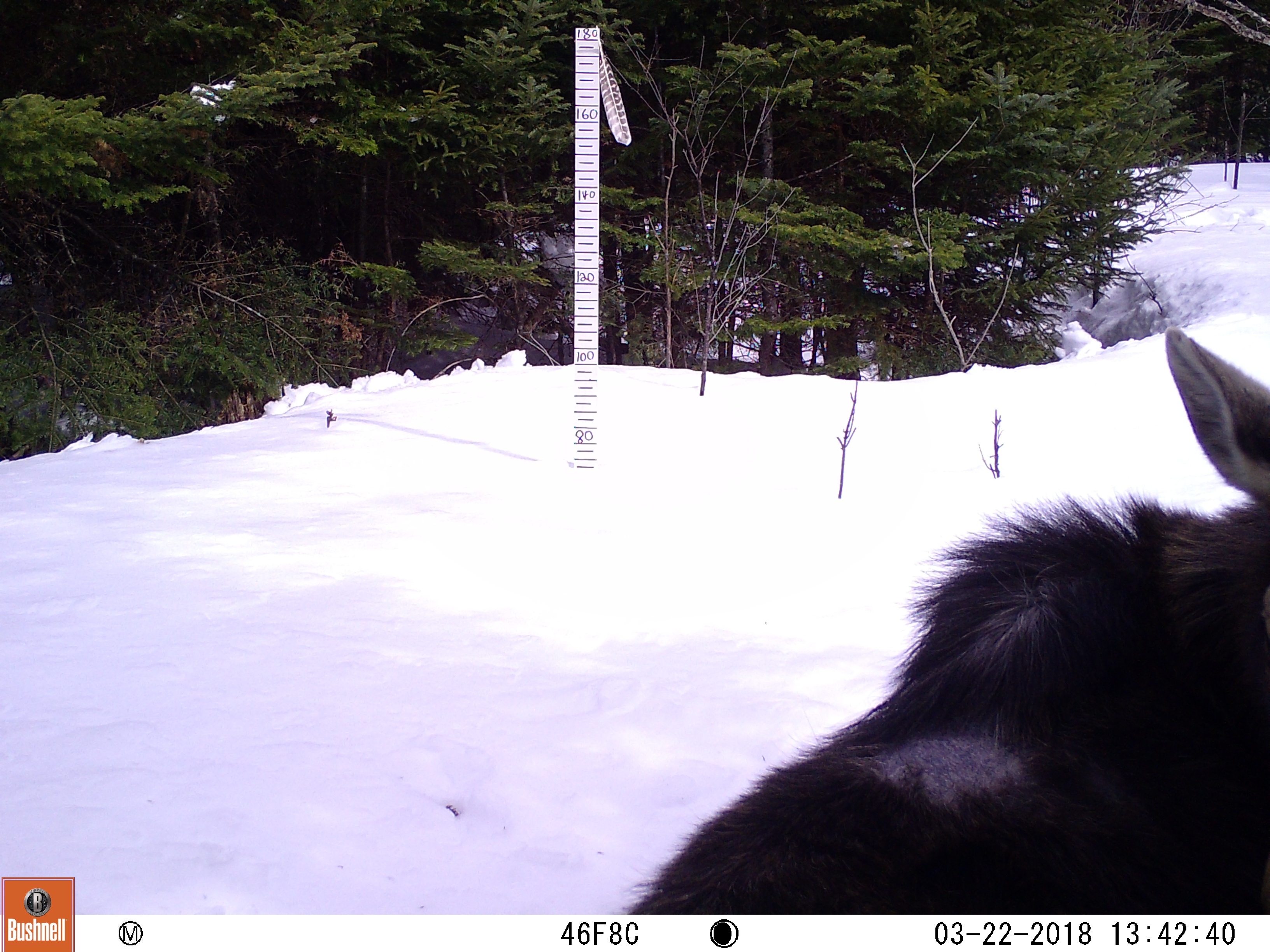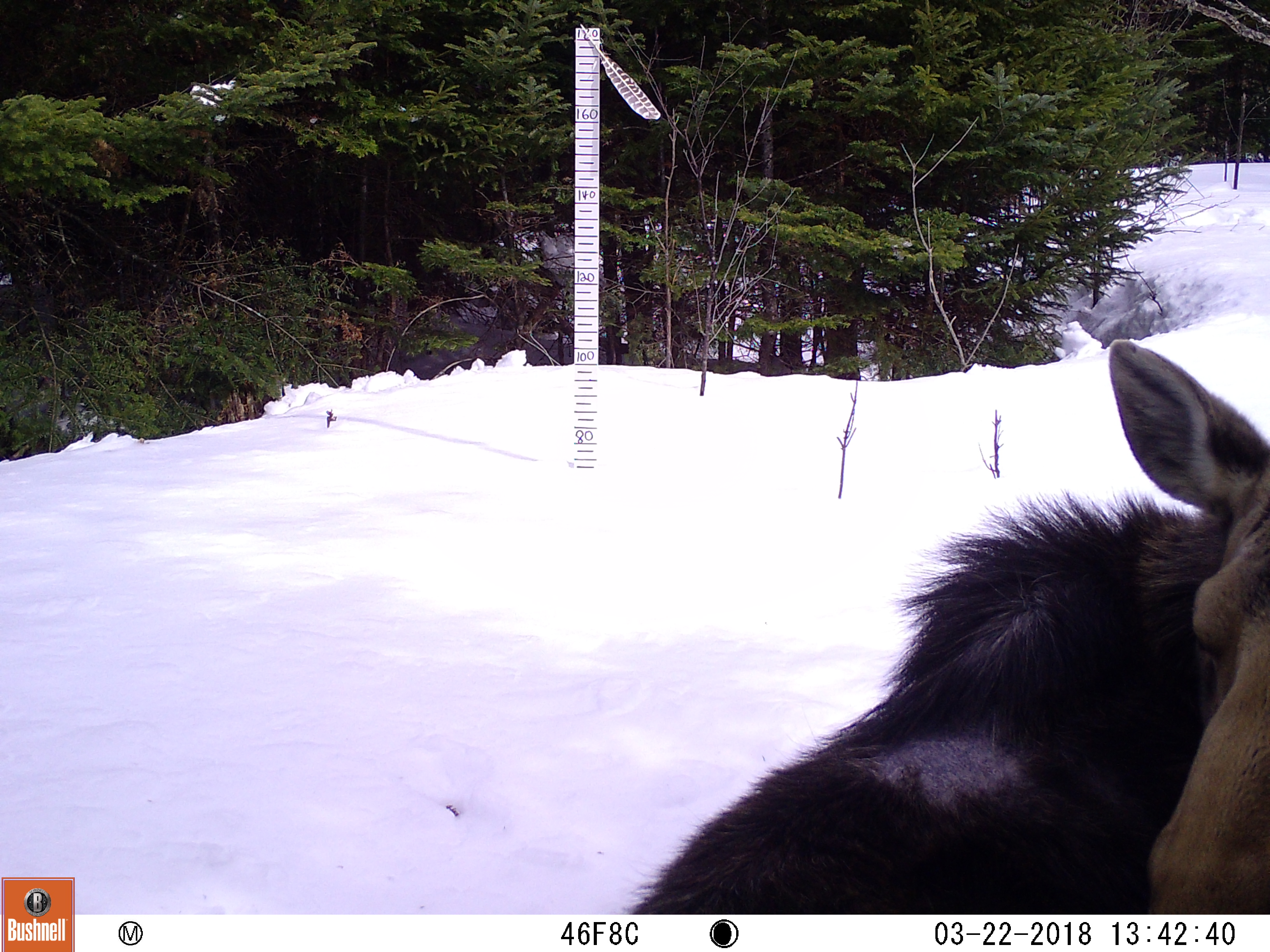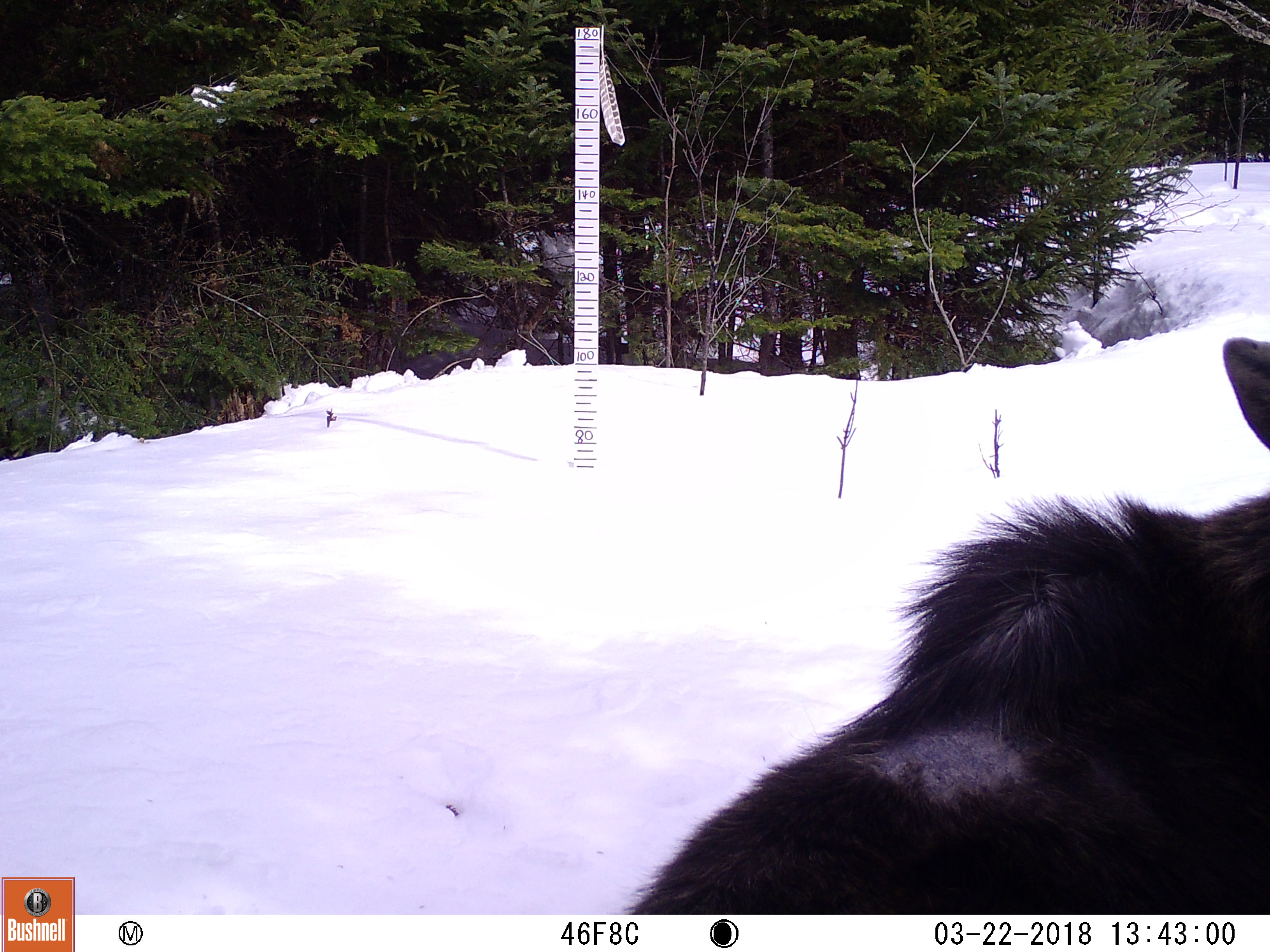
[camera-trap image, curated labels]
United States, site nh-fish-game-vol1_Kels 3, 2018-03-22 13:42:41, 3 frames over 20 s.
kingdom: Animalia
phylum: Chordata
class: Mammalia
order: Artiodactyla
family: Cervidae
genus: Alces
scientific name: Alces alces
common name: moose